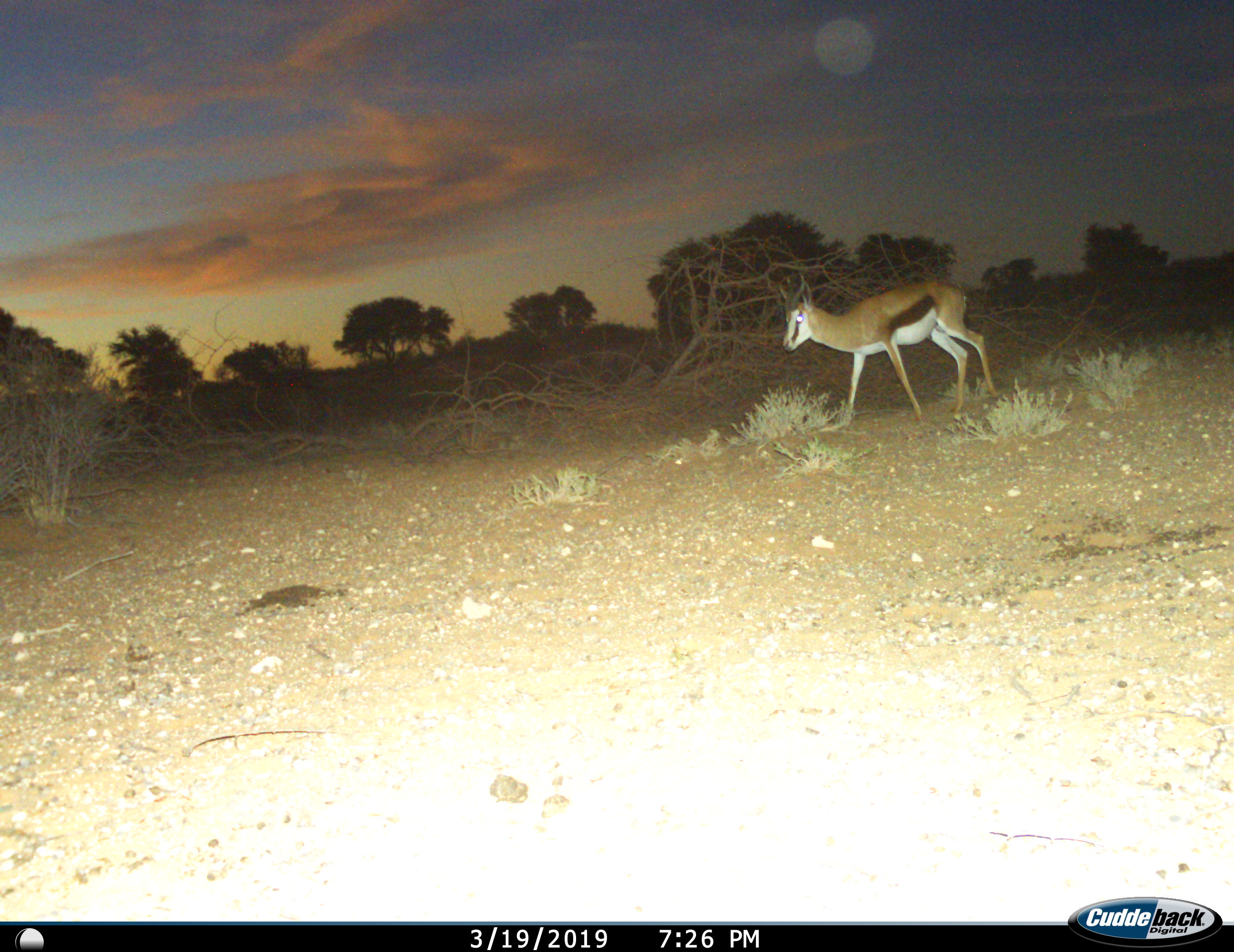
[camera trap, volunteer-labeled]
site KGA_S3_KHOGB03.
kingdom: Animalia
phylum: Chordata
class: Mammalia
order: Artiodactyla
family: Bovidae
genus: Antidorcas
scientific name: Antidorcas marsupialis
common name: springbok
Springbok (Antidorcas marsupialis), count 1. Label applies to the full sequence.